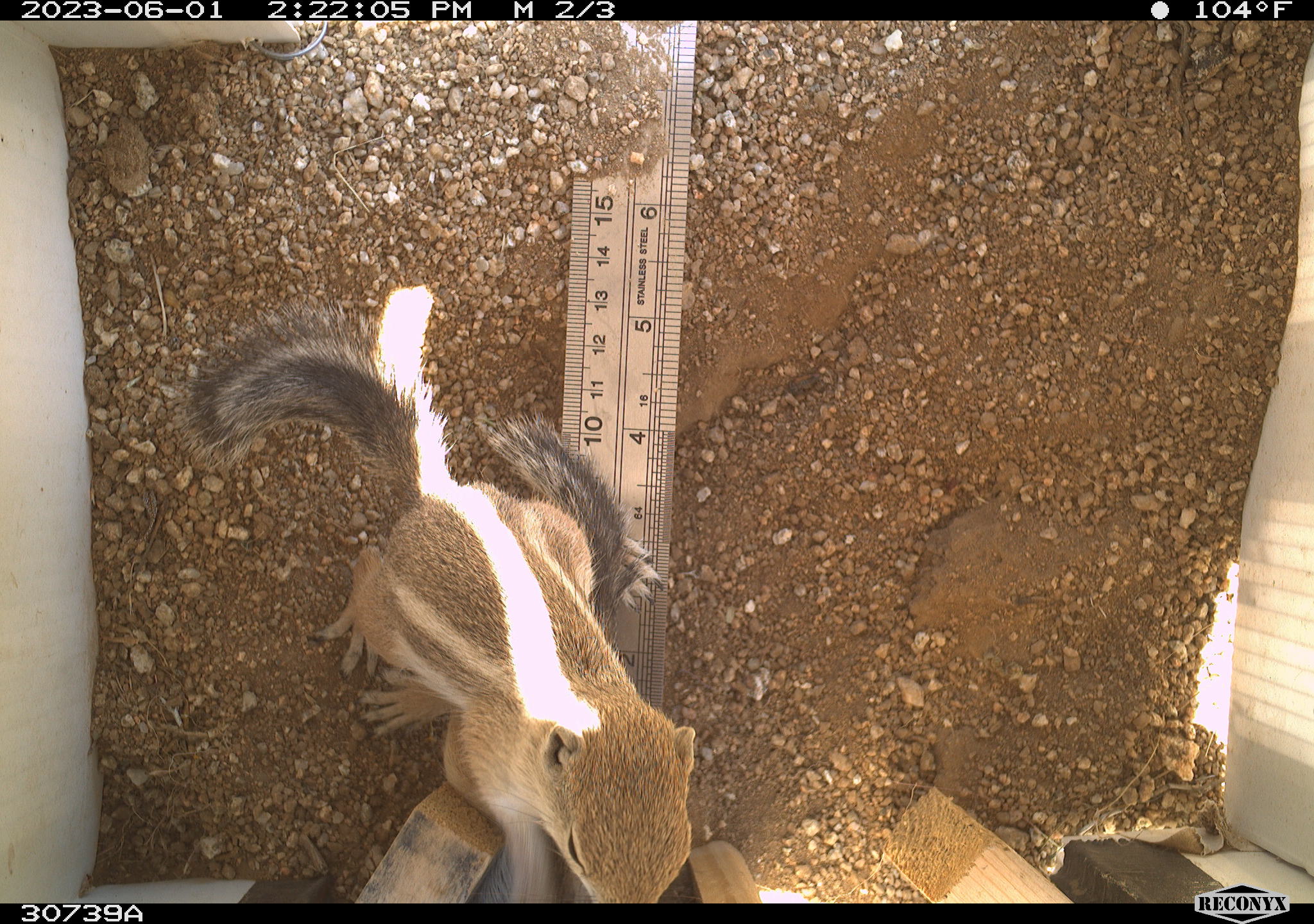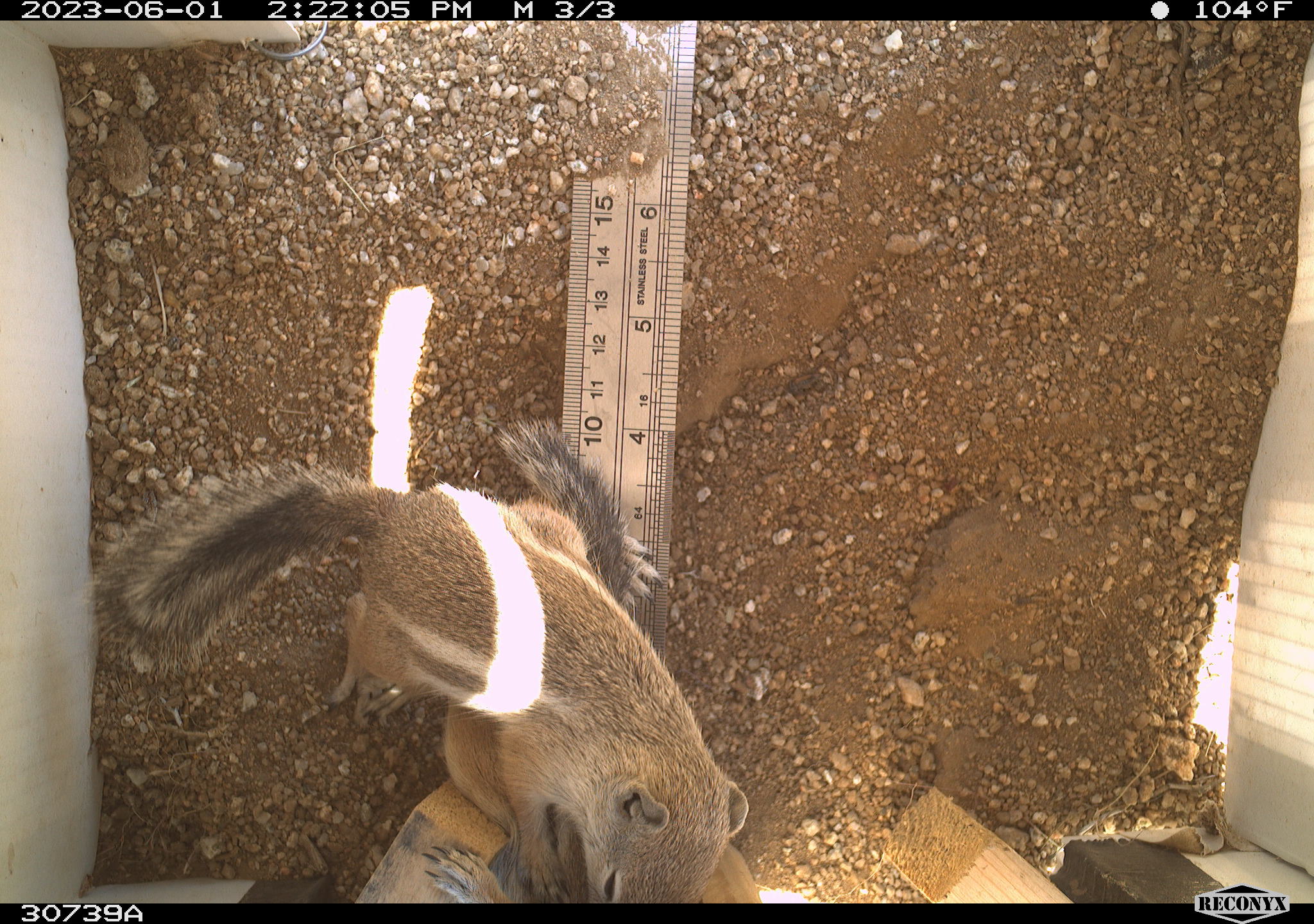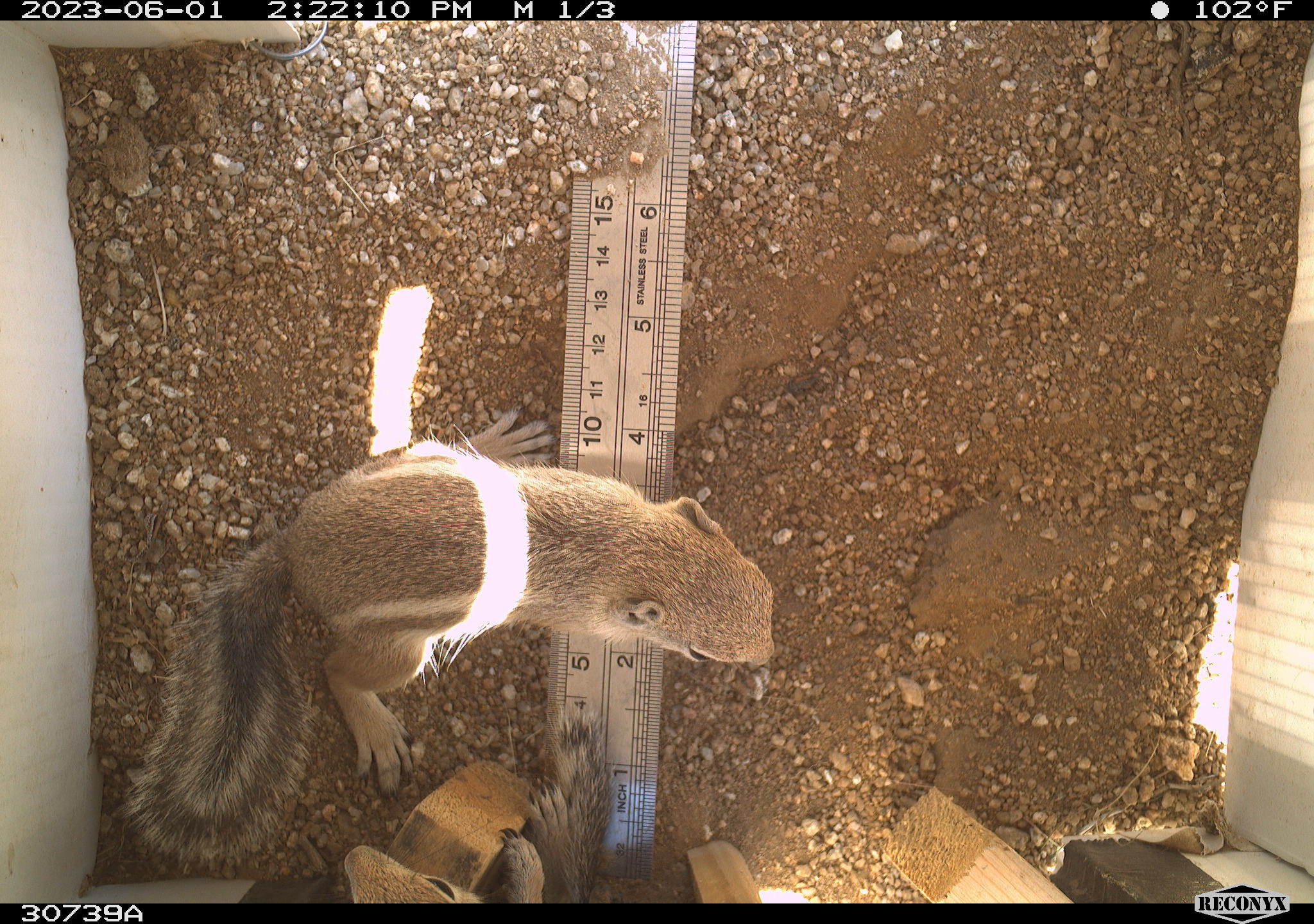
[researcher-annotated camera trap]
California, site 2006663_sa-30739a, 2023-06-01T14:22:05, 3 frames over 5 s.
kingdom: Animalia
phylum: Chordata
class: Mammalia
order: Rodentia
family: Sciuridae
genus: Ammospermophilus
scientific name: Ammospermophilus leucurus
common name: white-tailed antelope squirrel